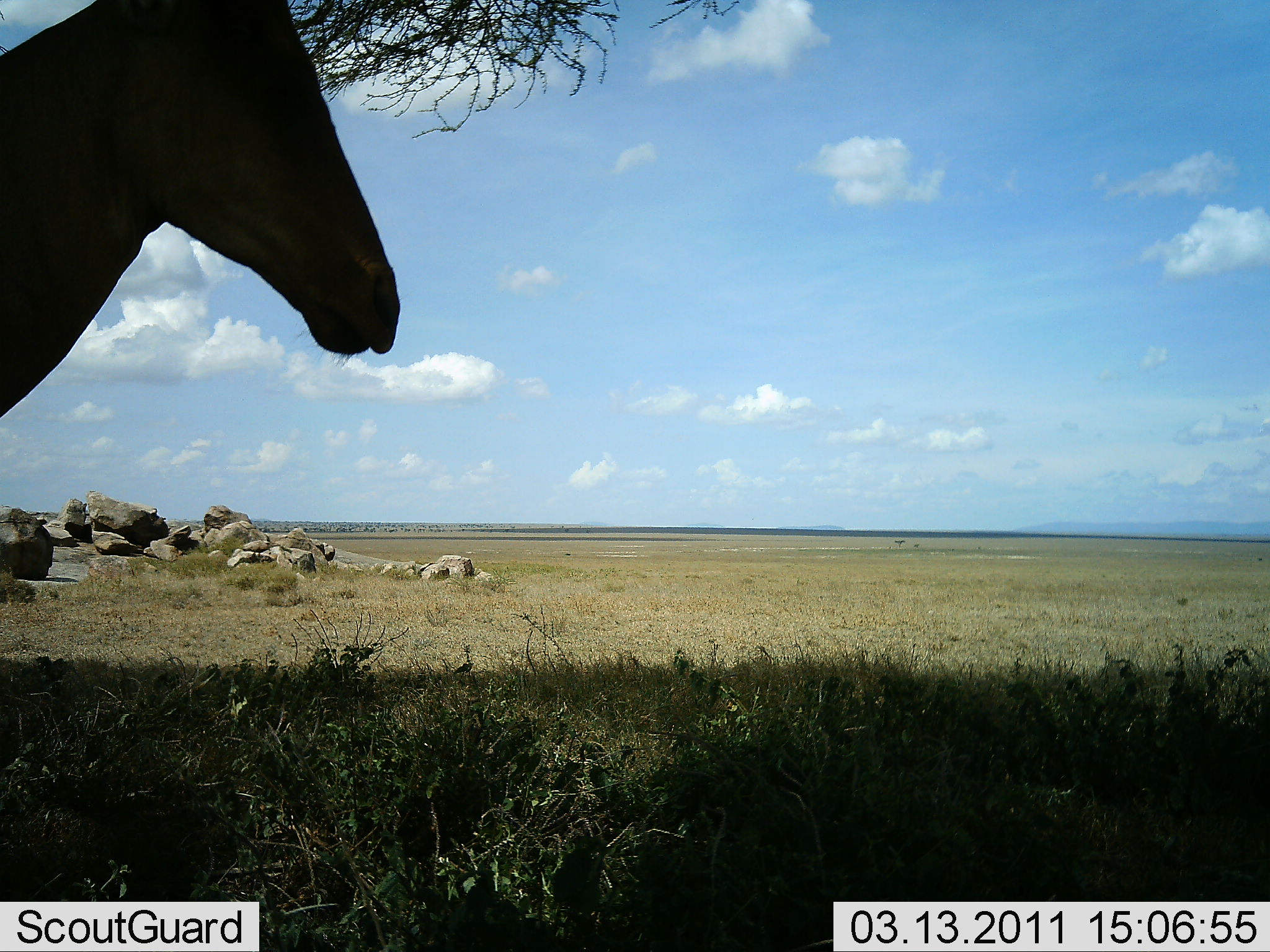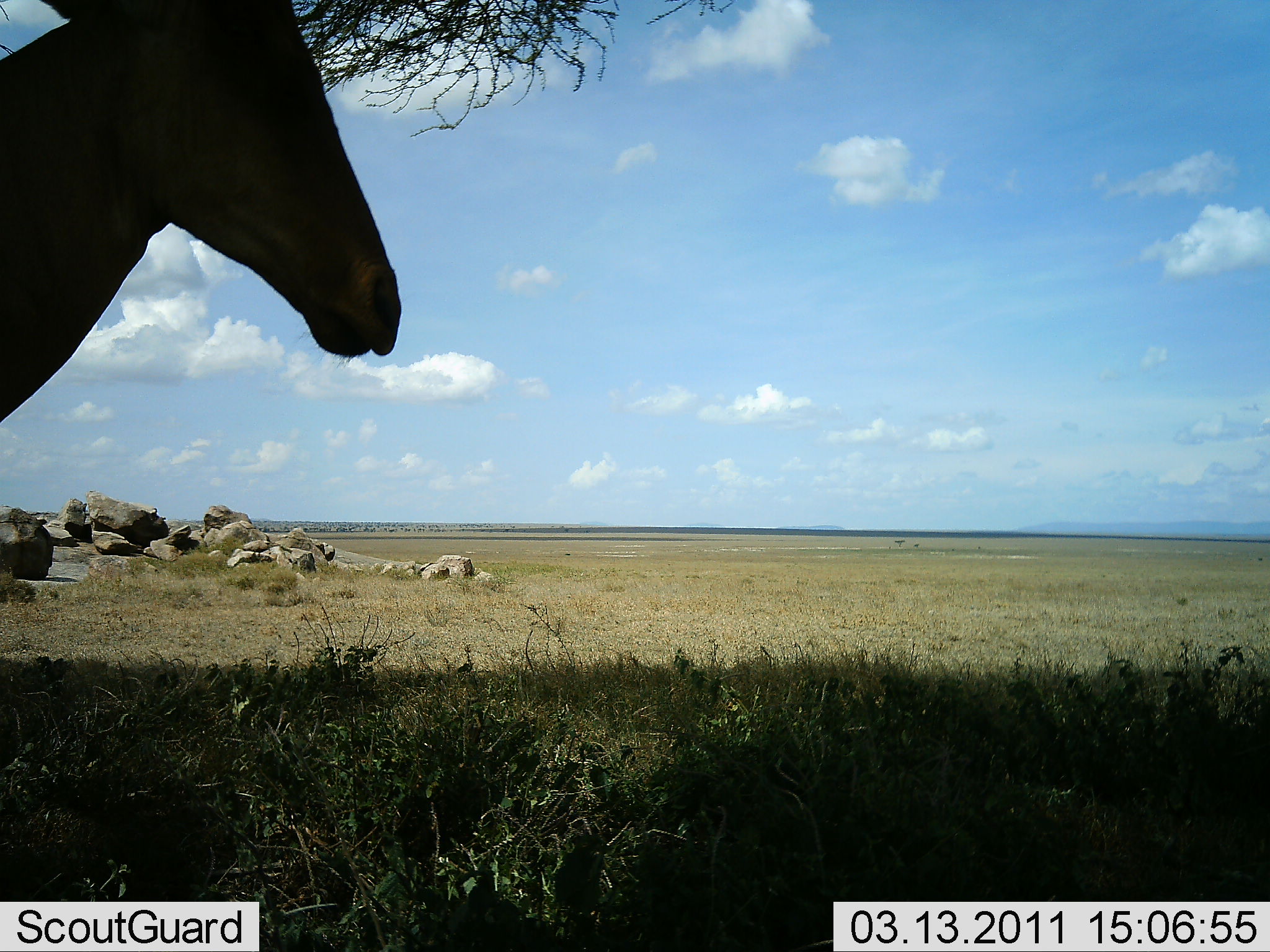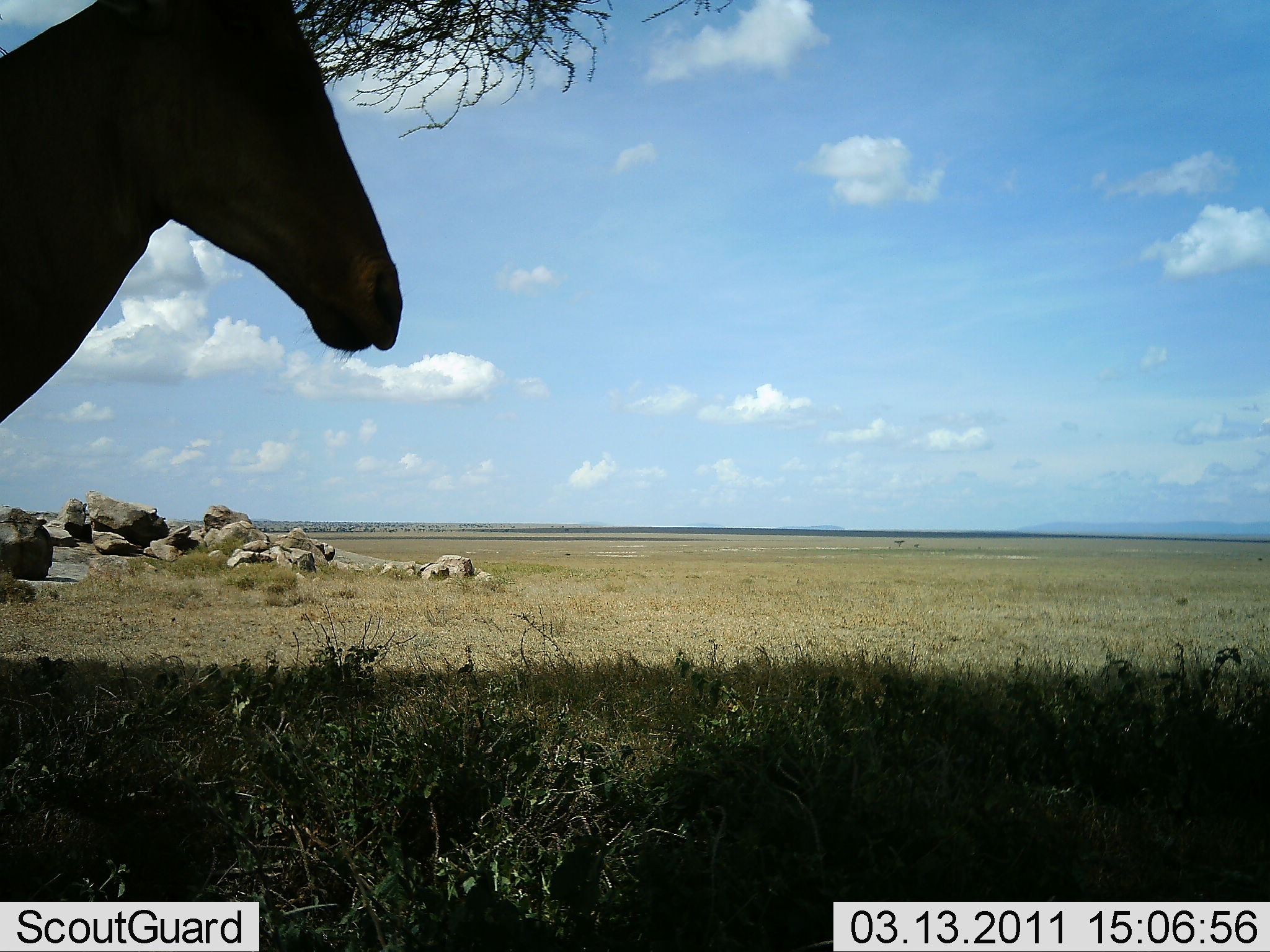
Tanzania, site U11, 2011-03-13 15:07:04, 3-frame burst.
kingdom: Animalia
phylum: Chordata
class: Mammalia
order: Artiodactyla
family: Bovidae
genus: Alcelaphus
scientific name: Alcelaphus buselaphus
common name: hartebeest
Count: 1.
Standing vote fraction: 89%.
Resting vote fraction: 11%.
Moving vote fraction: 0%.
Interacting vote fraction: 0%.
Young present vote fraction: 0%.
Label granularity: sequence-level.